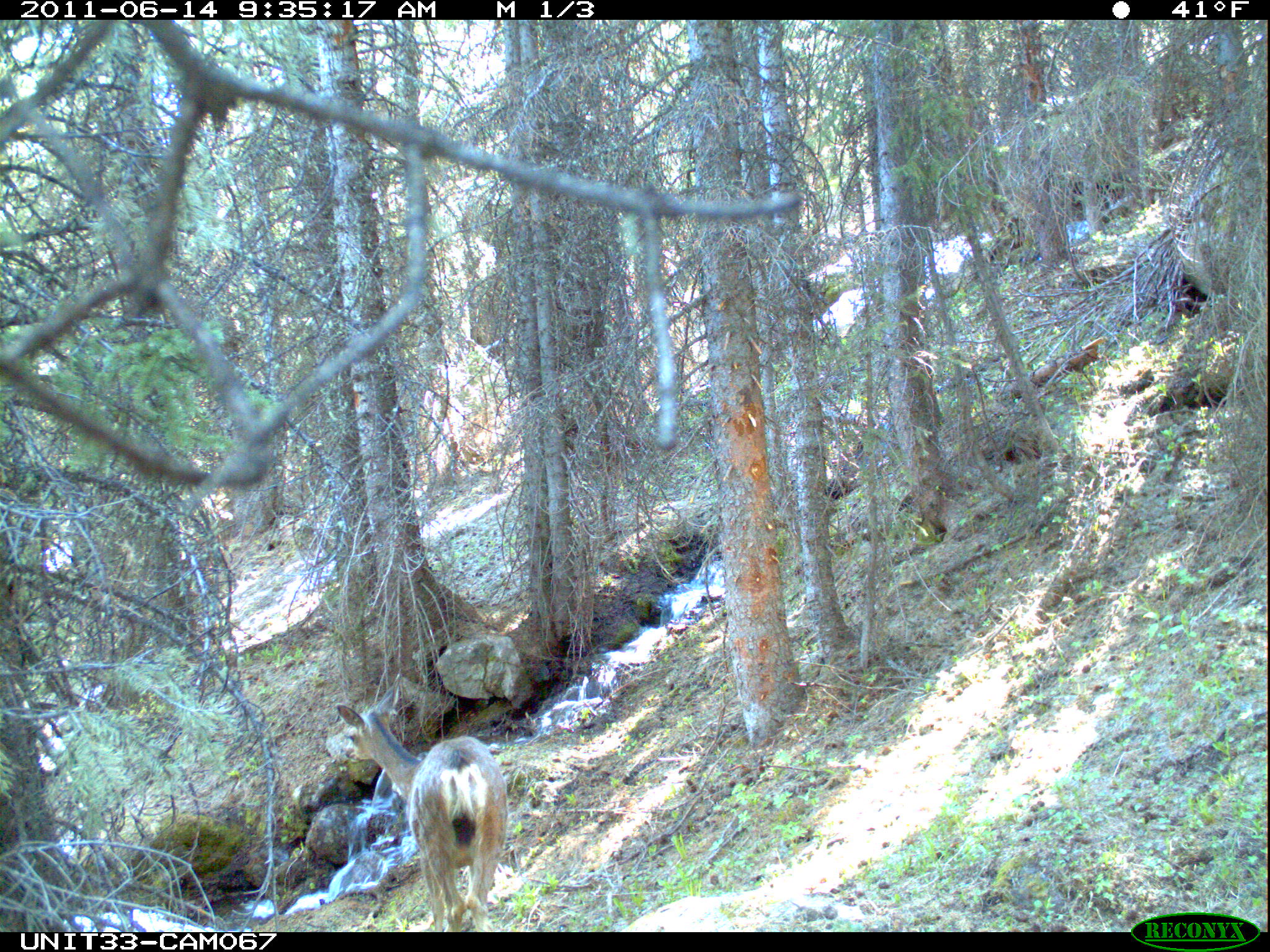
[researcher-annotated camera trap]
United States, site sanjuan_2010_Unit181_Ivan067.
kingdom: Animalia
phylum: Chordata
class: Mammalia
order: Artiodactyla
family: Cervidae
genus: Odocoileus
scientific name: Odocoileus hemionus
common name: mule deer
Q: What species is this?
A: Odocoileus hemionus (mule deer).